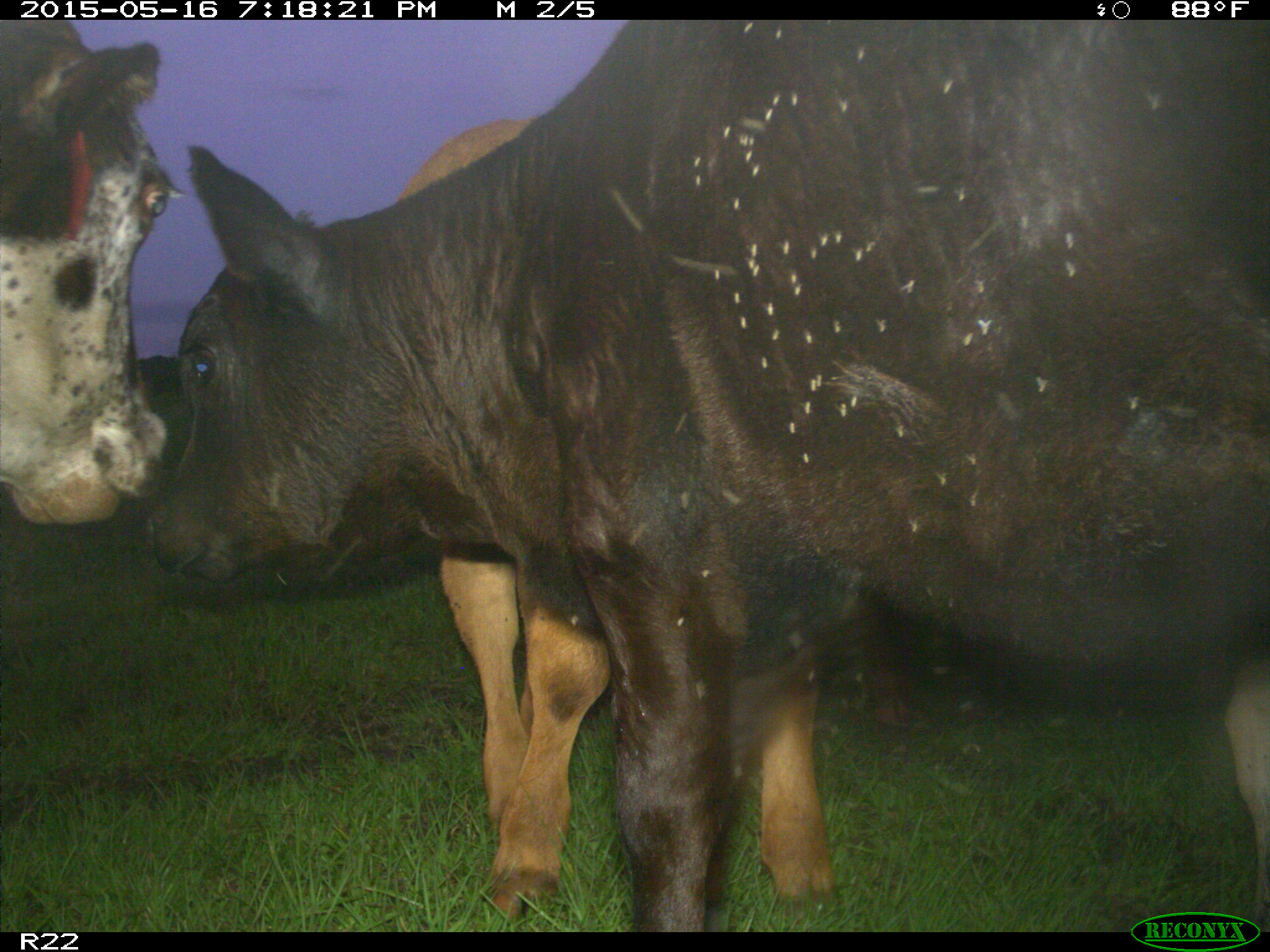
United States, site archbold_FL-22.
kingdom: Animalia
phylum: Chordata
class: Mammalia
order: Artiodactyla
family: Bovidae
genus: Bos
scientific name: Bos taurus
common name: domestic cow